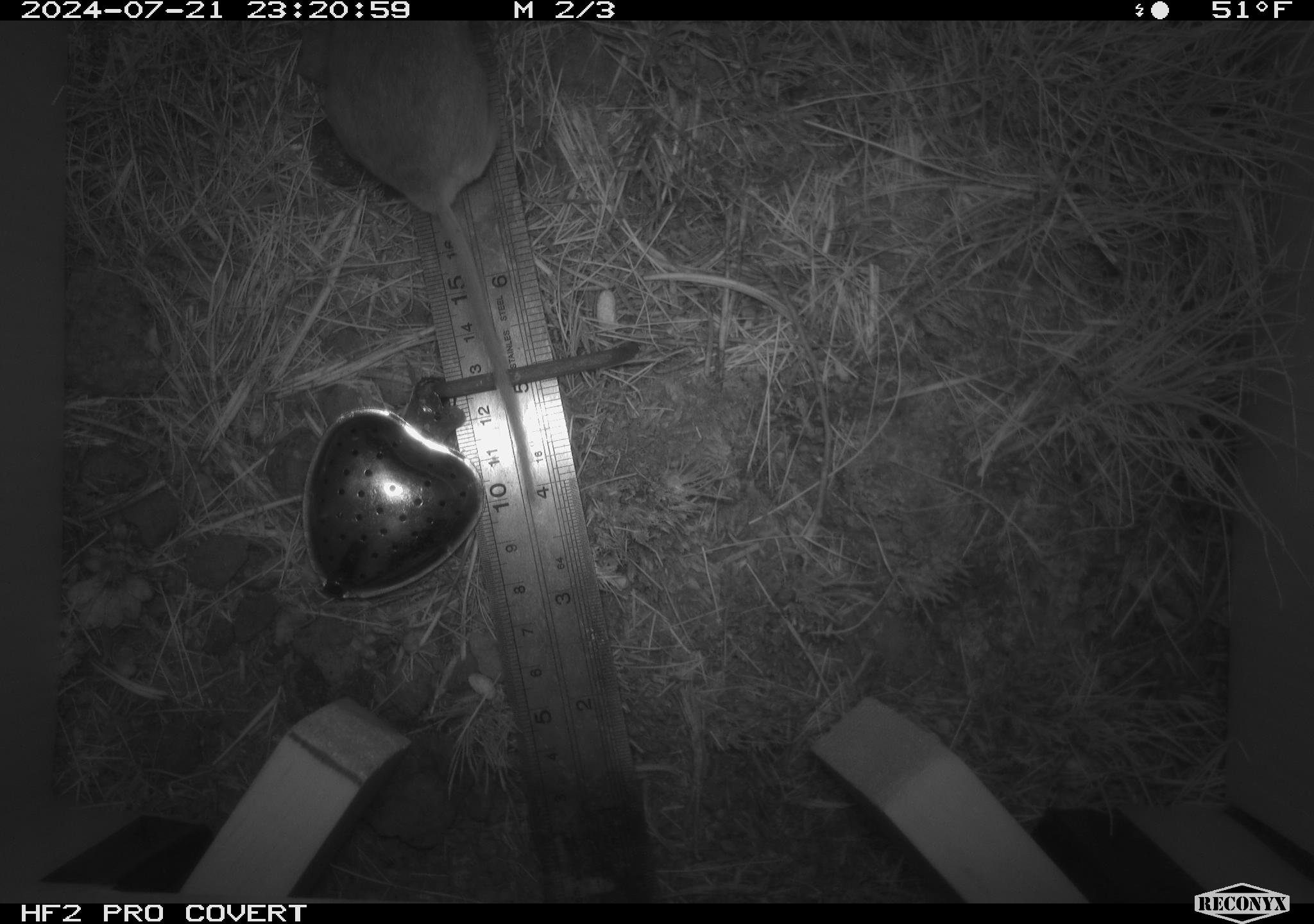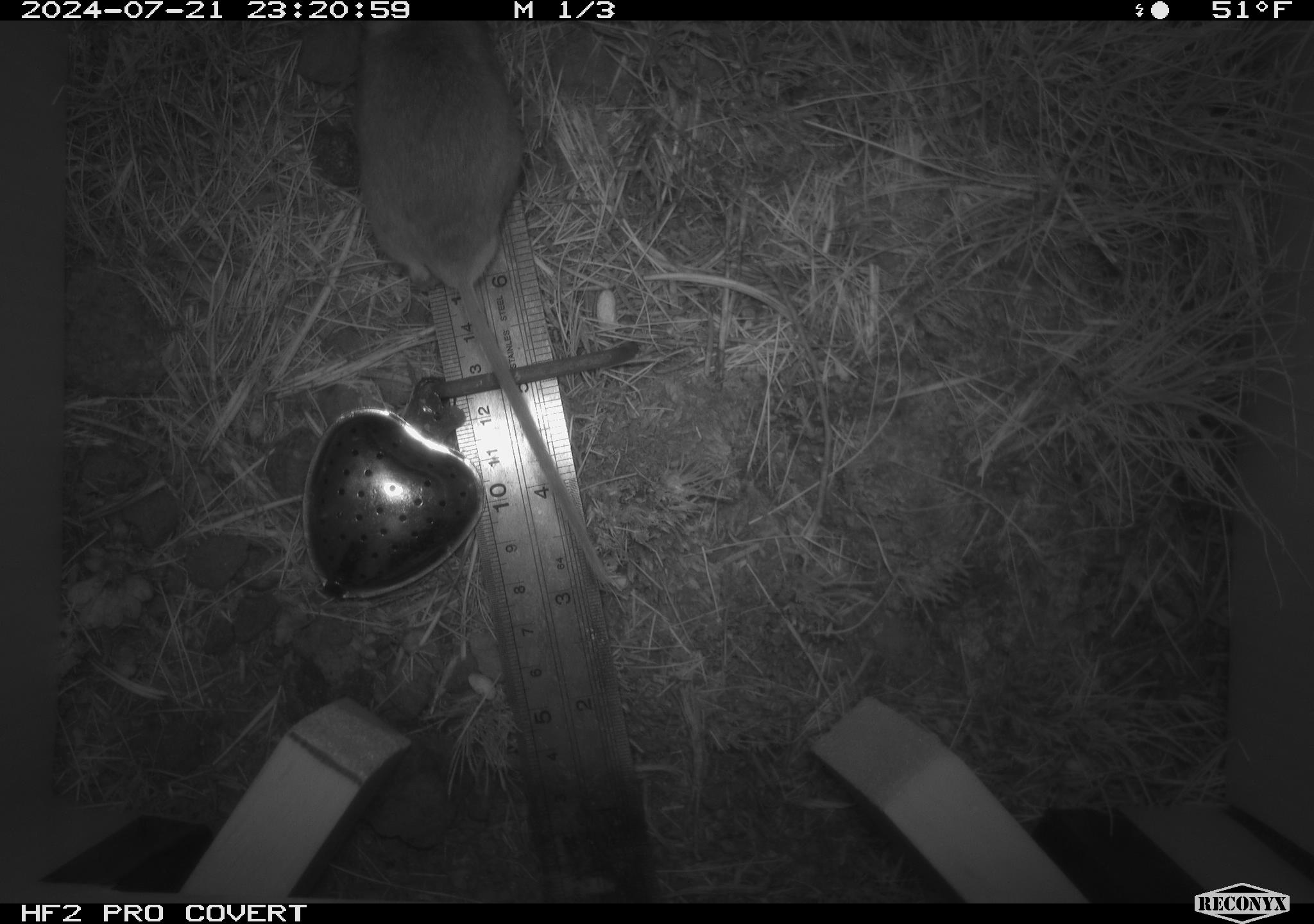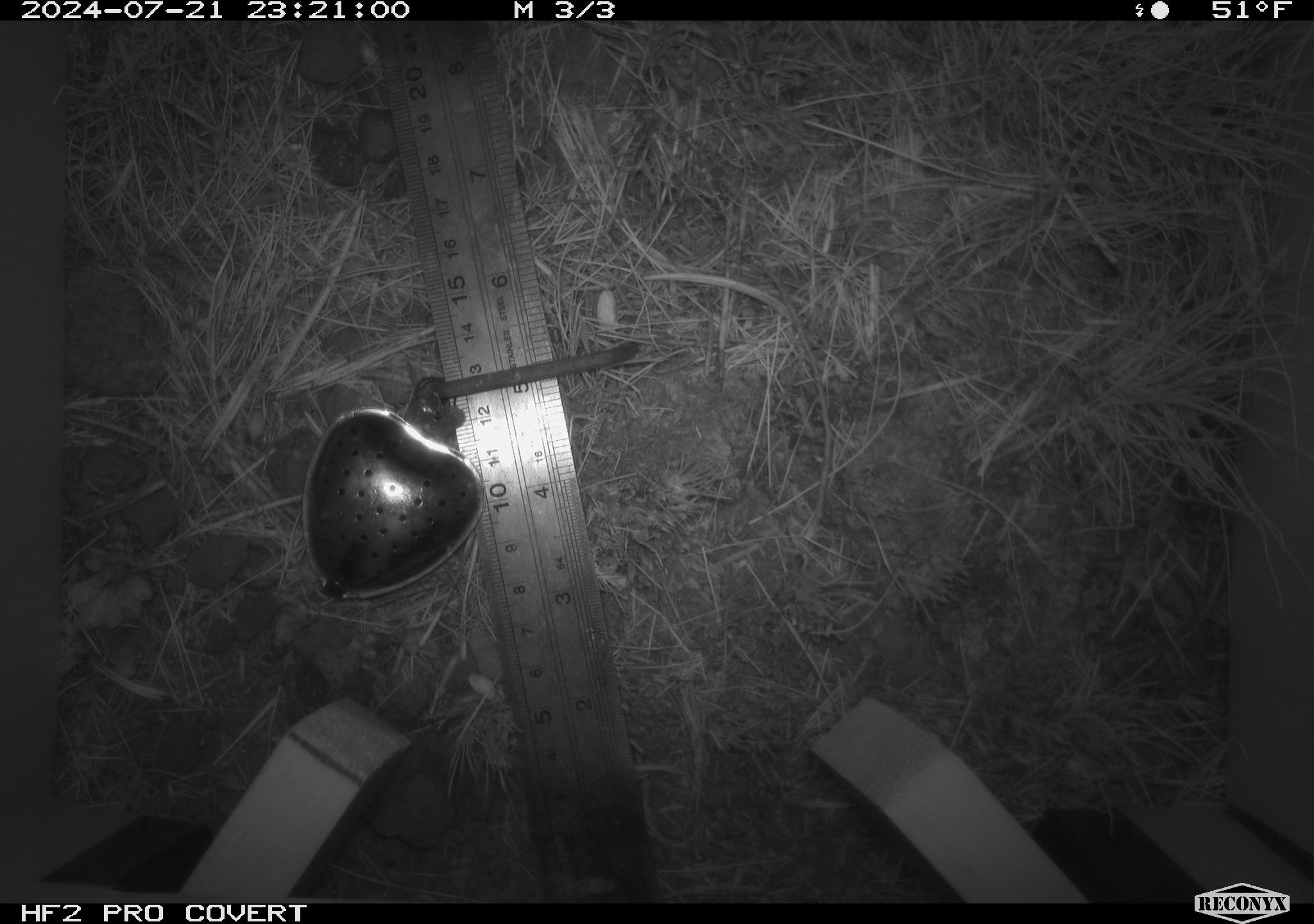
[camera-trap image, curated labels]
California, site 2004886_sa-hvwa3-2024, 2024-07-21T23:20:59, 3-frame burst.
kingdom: Animalia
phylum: Chordata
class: Mammalia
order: Rodentia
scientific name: Rodentia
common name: mouse species